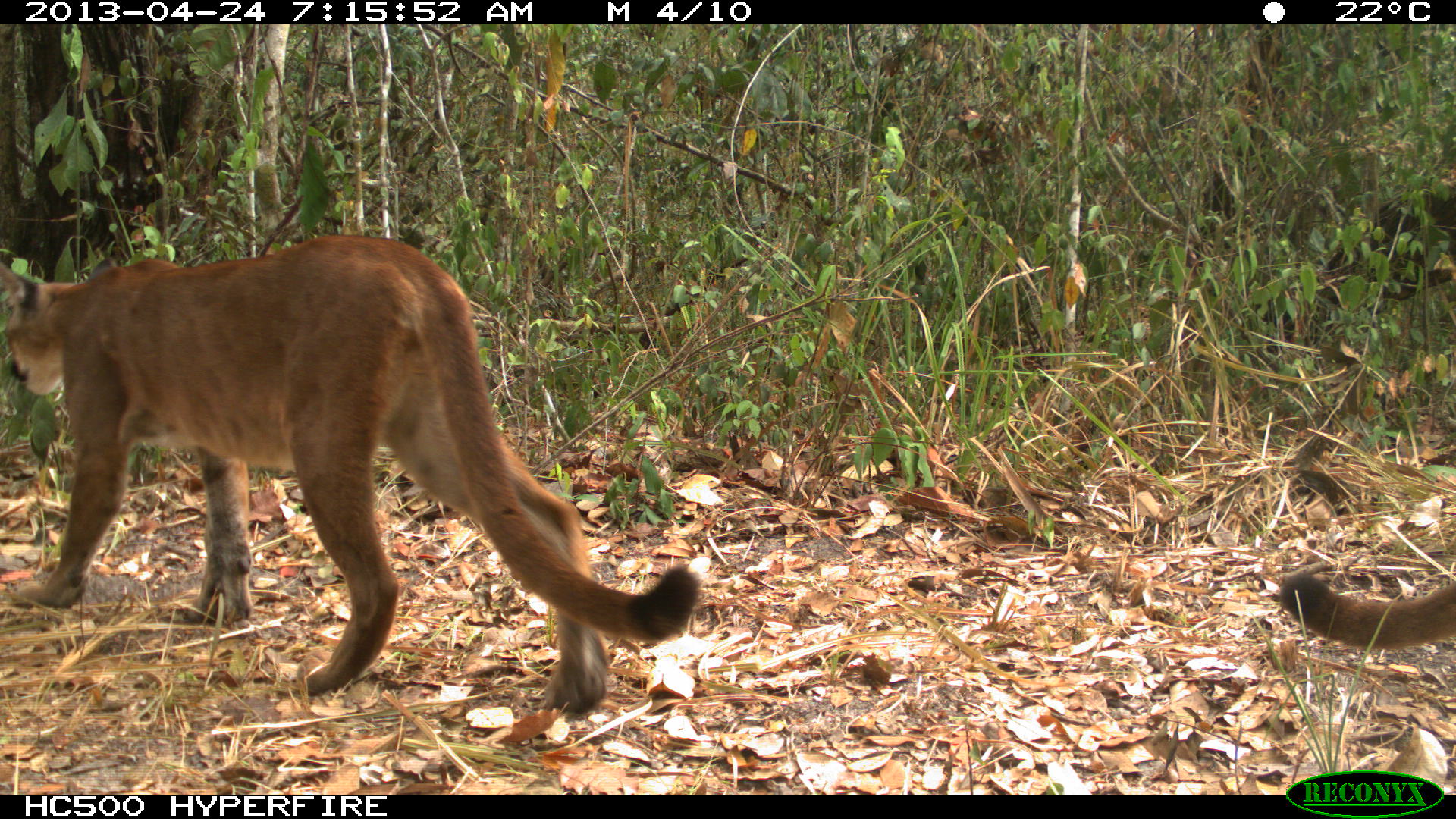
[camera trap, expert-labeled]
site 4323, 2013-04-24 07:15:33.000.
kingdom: Animalia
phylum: Chordata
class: Mammalia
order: Carnivora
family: Felidae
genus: Puma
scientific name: Puma concolor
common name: mountain lion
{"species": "Puma concolor (mountain lion)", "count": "2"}